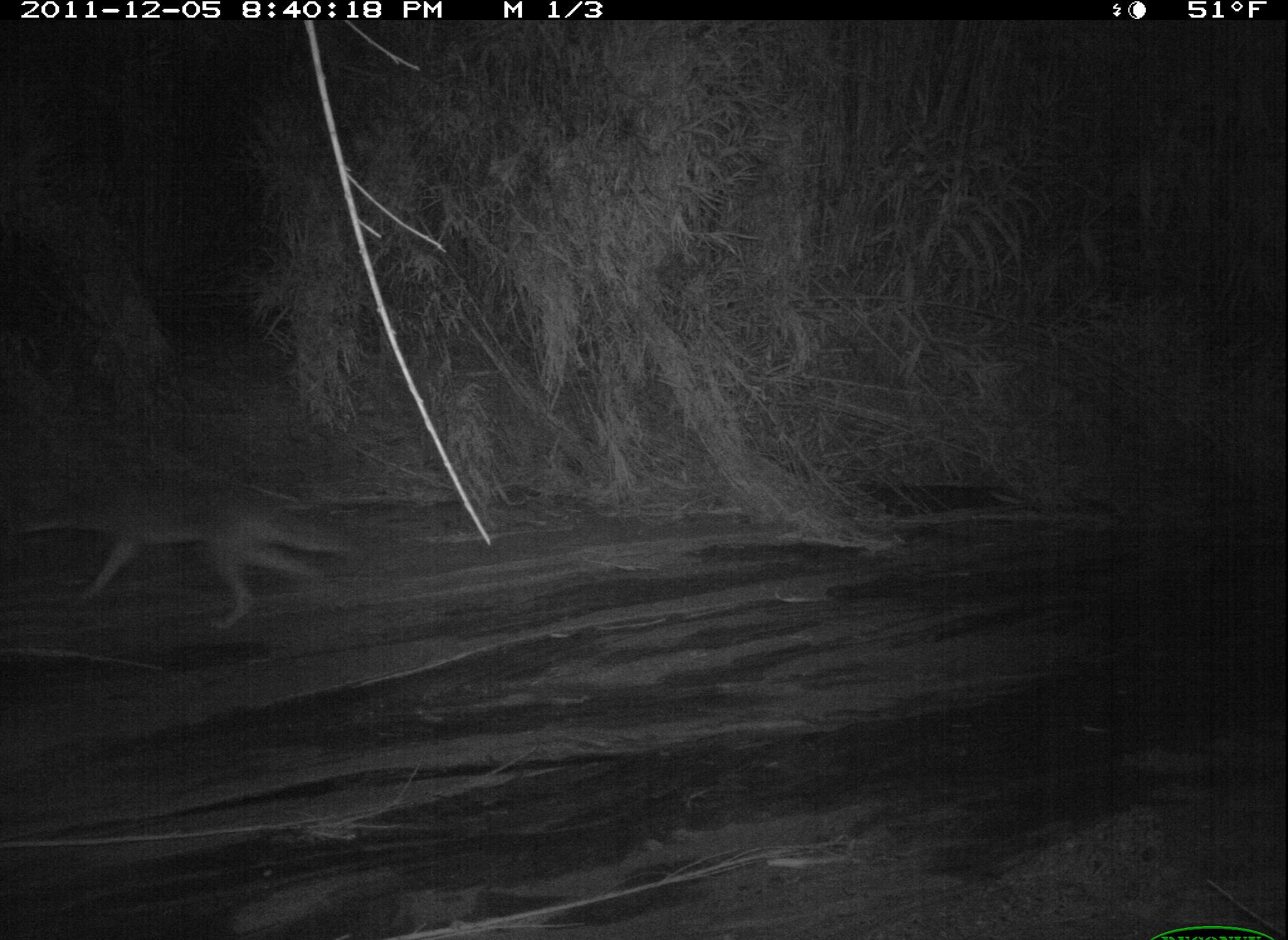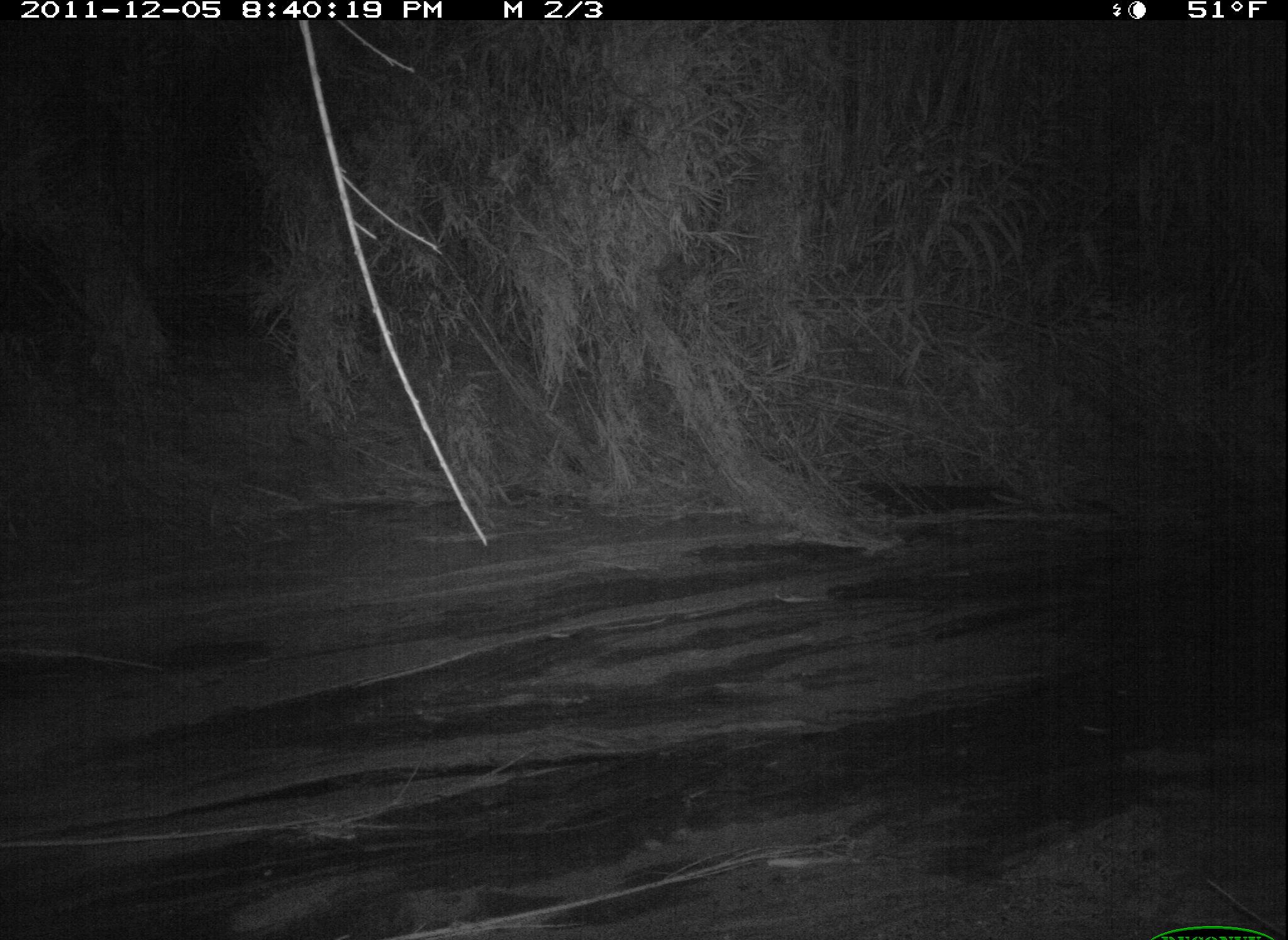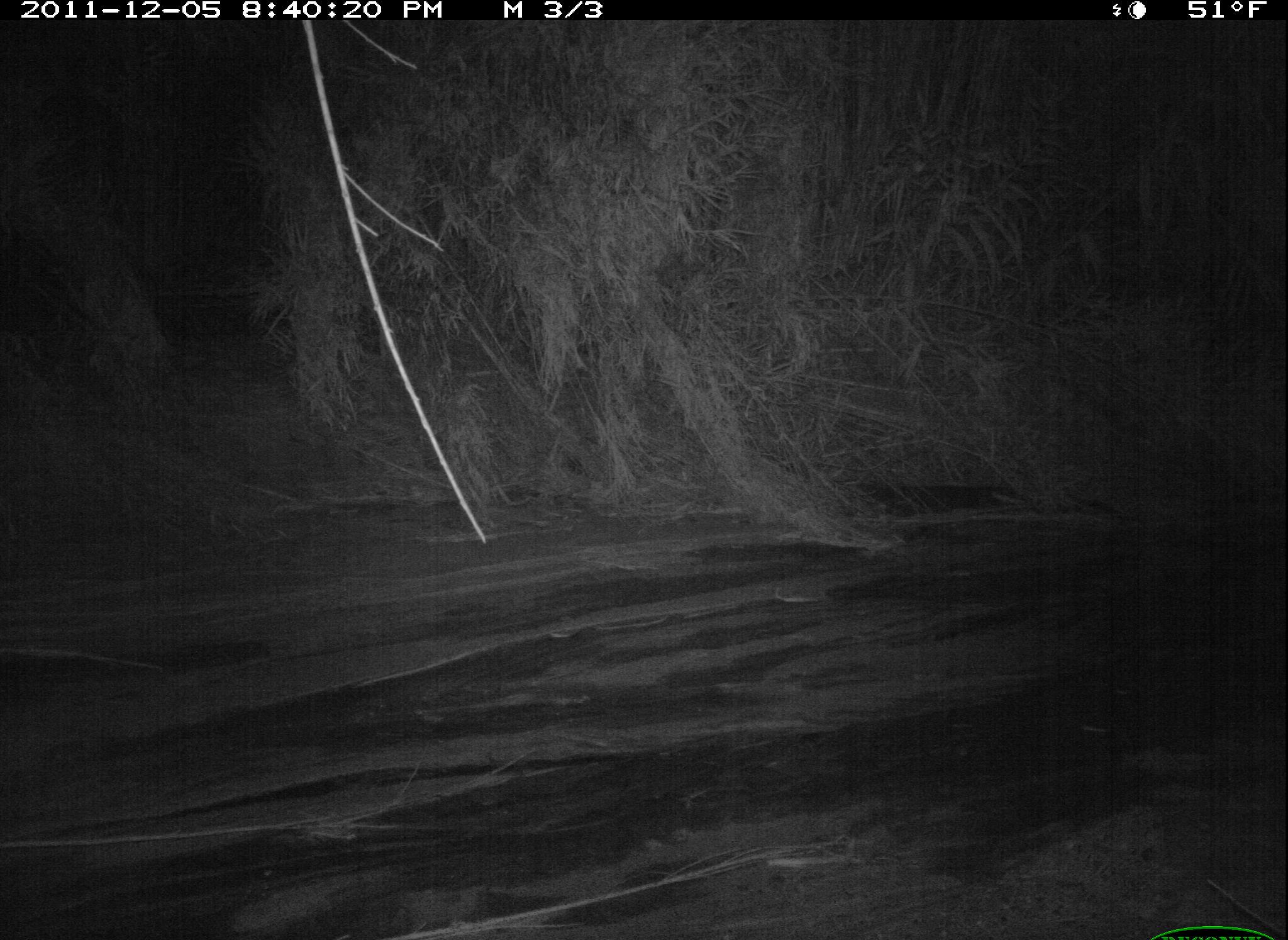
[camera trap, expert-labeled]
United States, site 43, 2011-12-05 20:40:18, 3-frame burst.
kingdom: Animalia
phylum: Chordata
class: Mammalia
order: Carnivora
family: Canidae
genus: Canis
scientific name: Canis latrans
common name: coyote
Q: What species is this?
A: Coyote (Canis latrans).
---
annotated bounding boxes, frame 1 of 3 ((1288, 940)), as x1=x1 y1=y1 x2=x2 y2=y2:
coyote: x1=13 y1=443 x2=393 y2=646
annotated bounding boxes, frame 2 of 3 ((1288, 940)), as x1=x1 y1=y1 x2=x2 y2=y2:
coyote: x1=2 y1=174 x2=303 y2=522